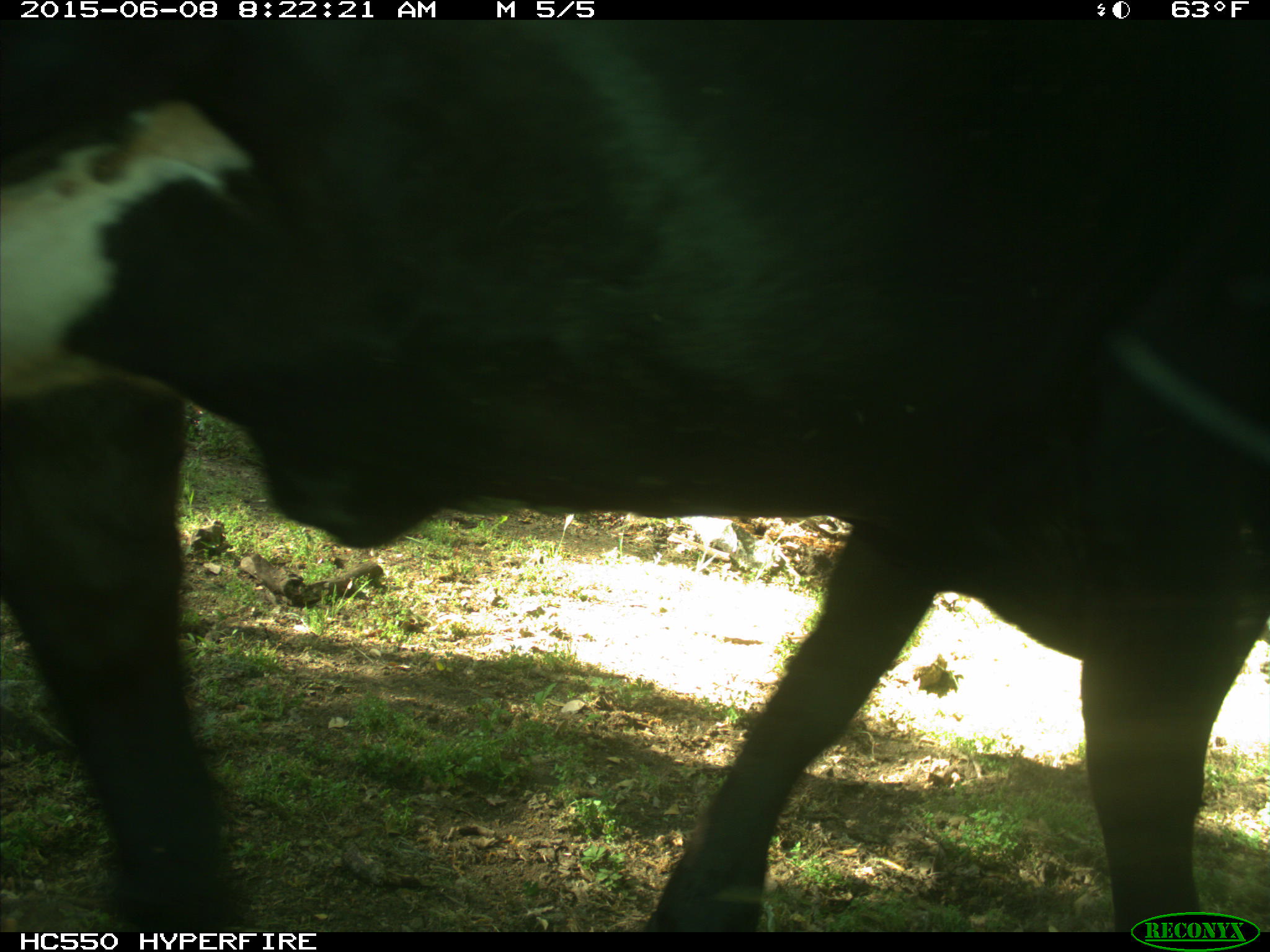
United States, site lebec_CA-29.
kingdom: Animalia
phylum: Chordata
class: Mammalia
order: Artiodactyla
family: Bovidae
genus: Bos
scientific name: Bos taurus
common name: domestic cow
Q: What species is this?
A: Bos taurus (domestic cow).